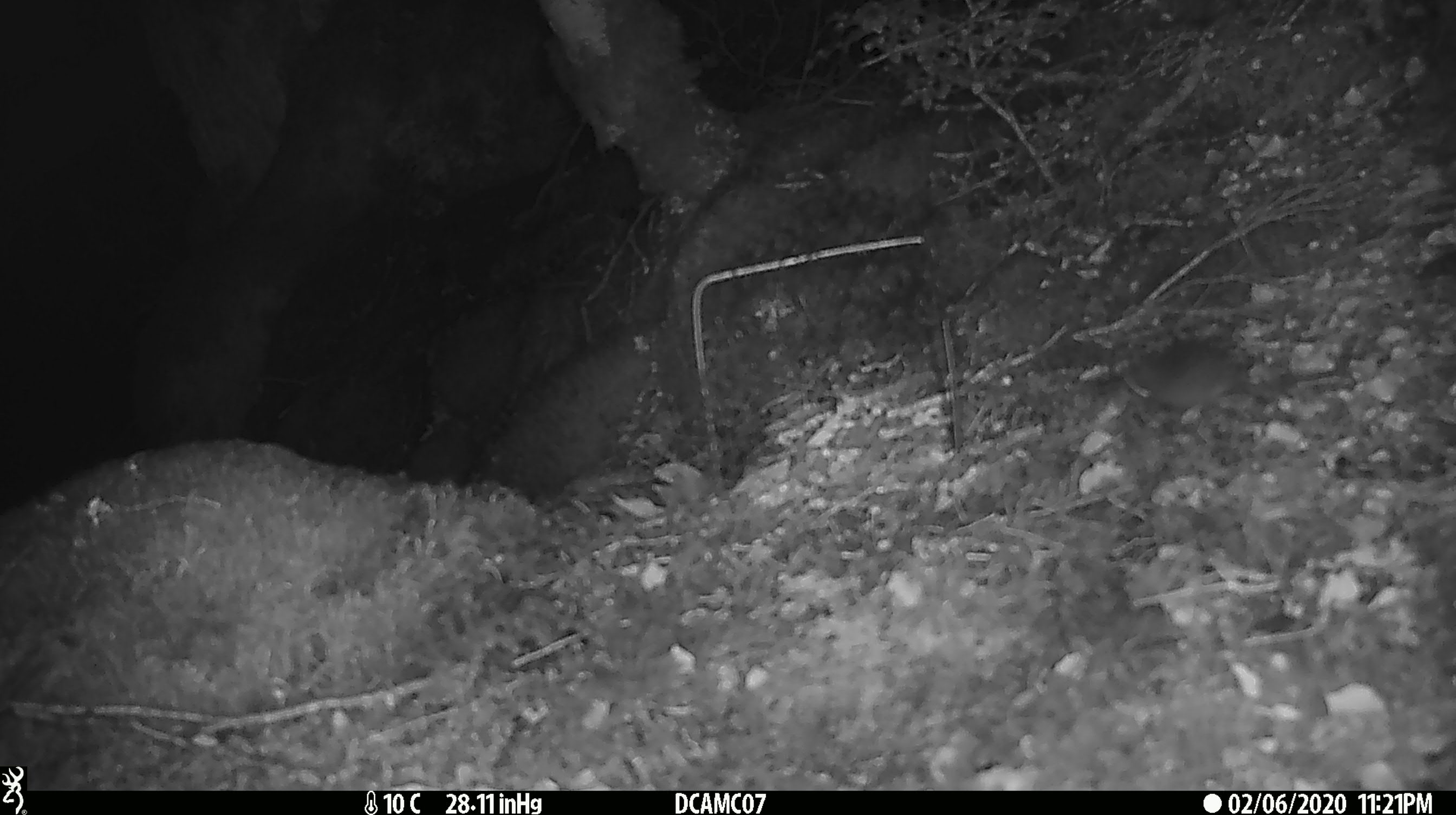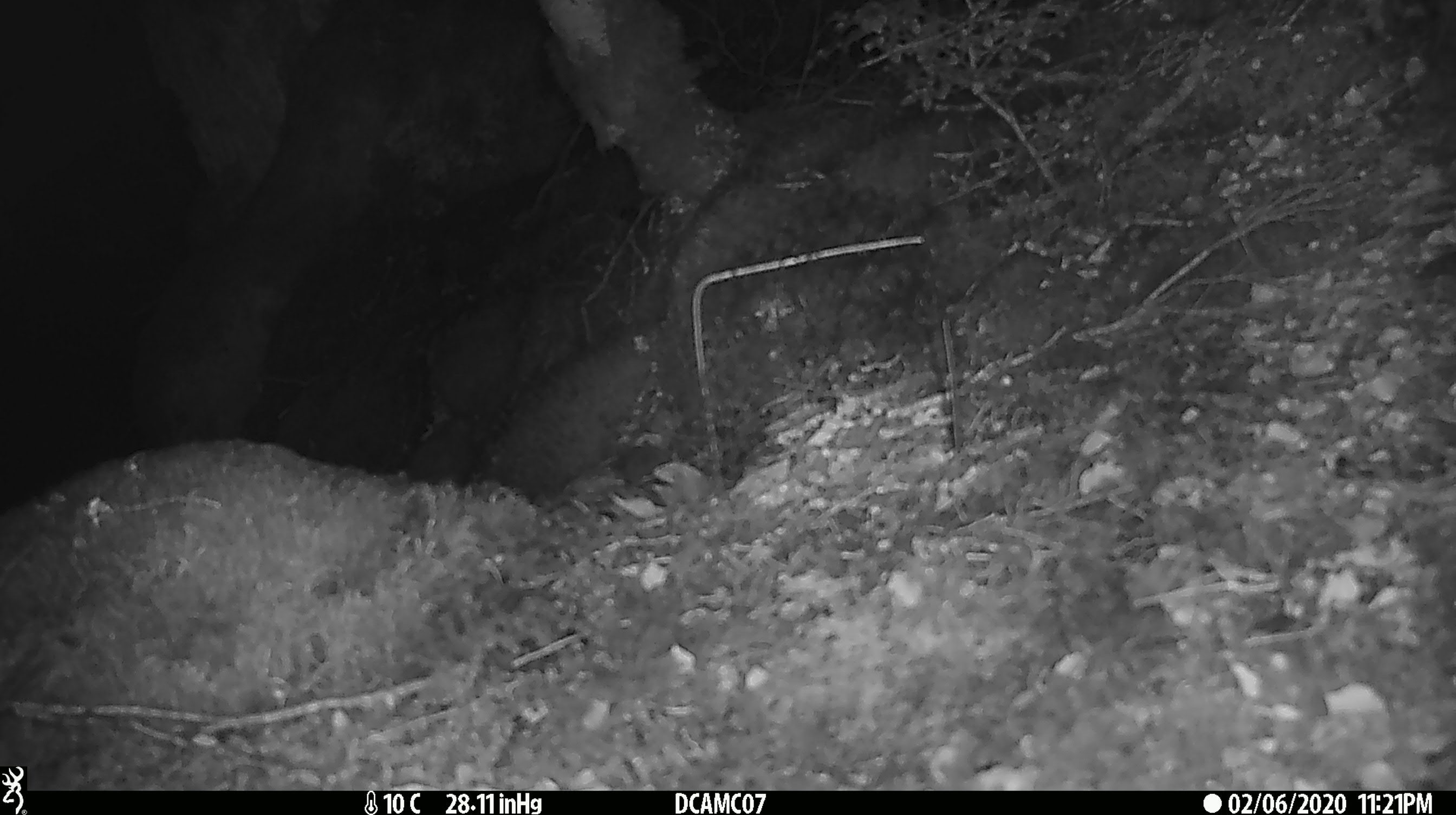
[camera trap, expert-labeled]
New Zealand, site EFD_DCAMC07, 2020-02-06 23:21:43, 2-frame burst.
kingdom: Animalia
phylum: Chordata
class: Mammalia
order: Rodentia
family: Muridae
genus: Mus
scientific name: Mus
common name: mouse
Mouse (Mus).